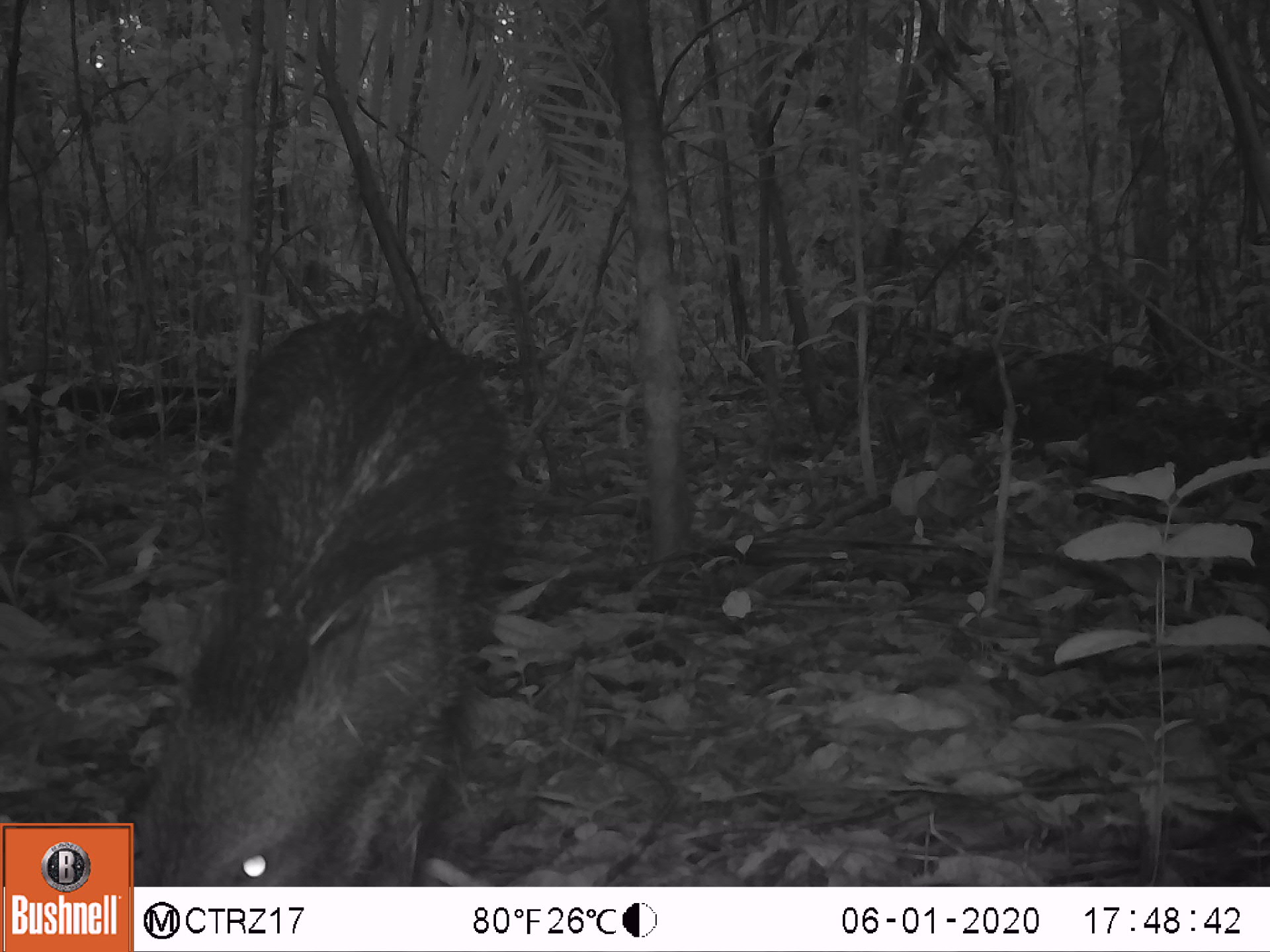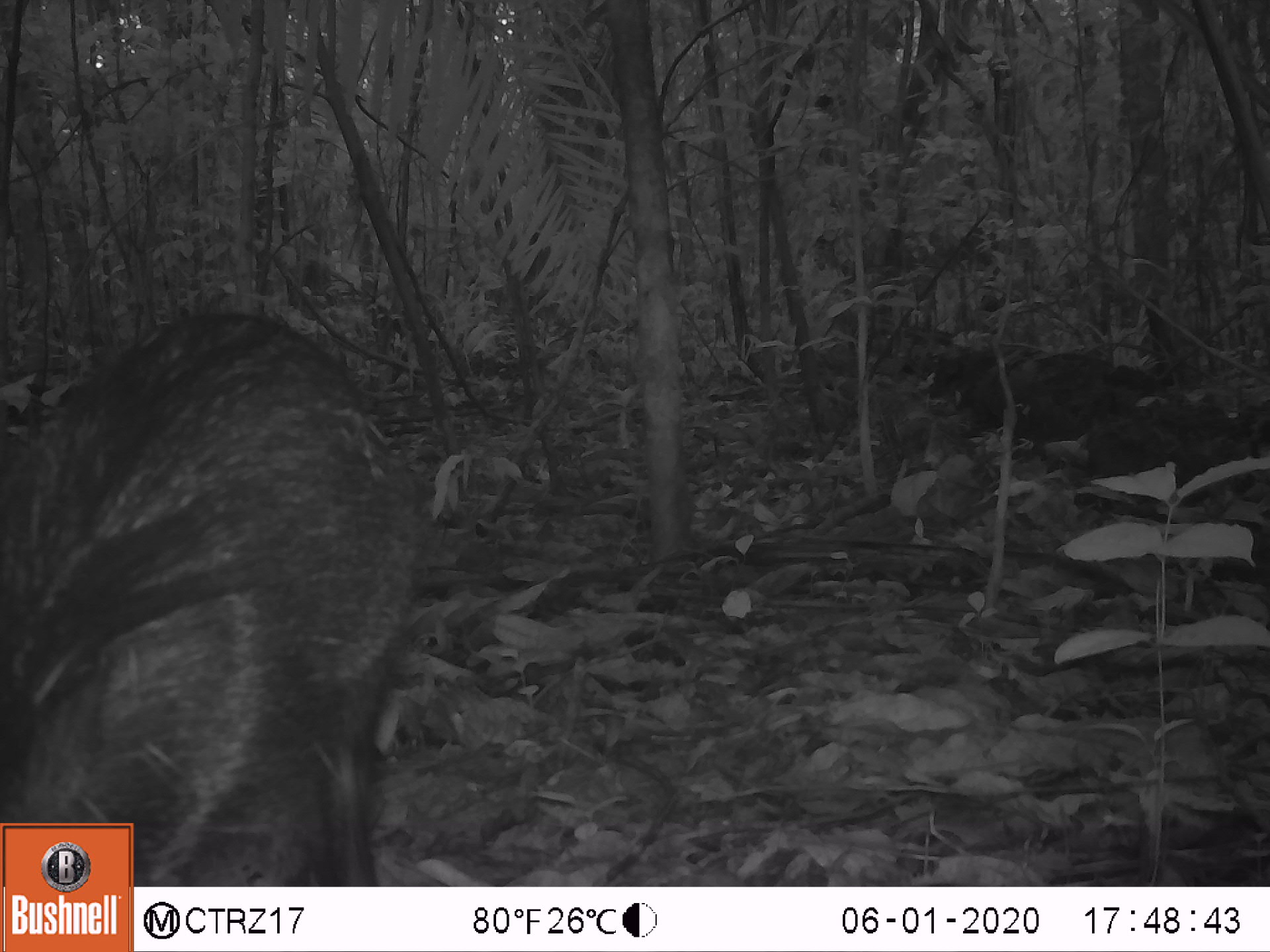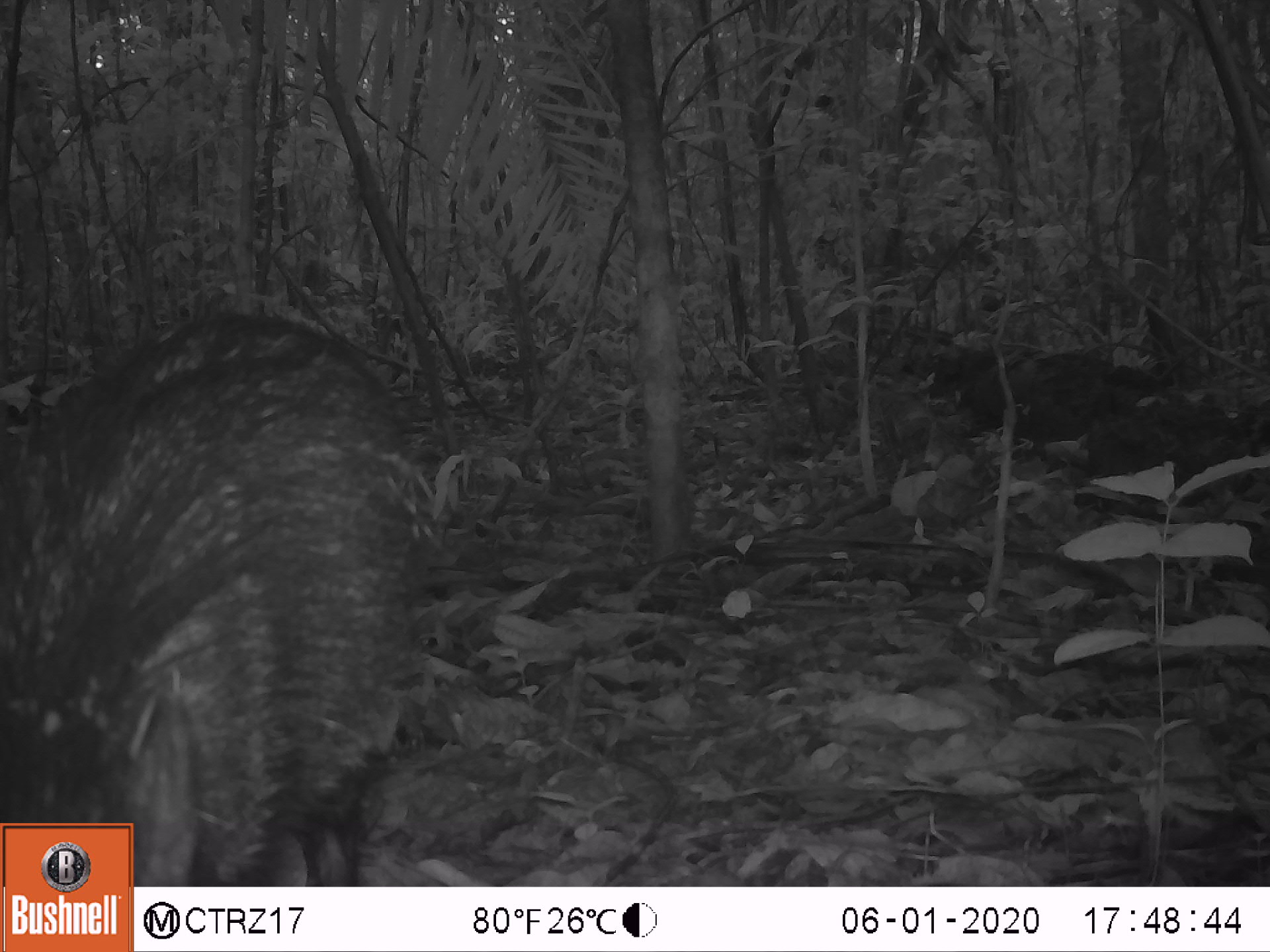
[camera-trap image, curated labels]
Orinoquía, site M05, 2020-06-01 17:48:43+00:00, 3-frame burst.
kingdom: Animalia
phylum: Chordata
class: Mammalia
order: Artiodactyla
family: Tayassuidae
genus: Pecari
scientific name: Pecari tajacu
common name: collared peccary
Collared peccary (Pecari tajacu).